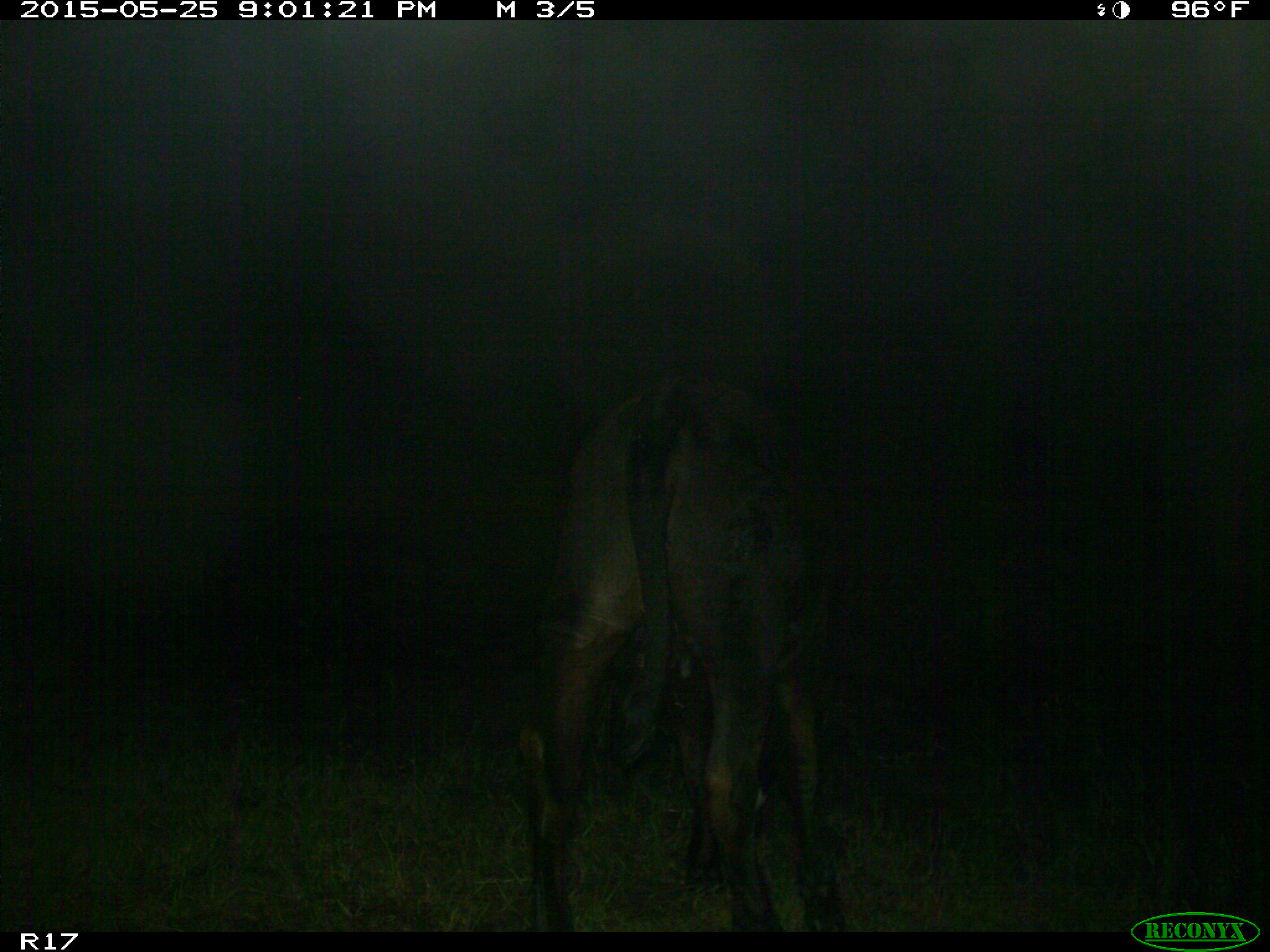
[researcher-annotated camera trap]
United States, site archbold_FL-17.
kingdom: Animalia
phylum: Chordata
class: Mammalia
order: Artiodactyla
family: Bovidae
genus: Bos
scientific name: Bos taurus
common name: domestic cow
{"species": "Bos taurus (domestic cow)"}